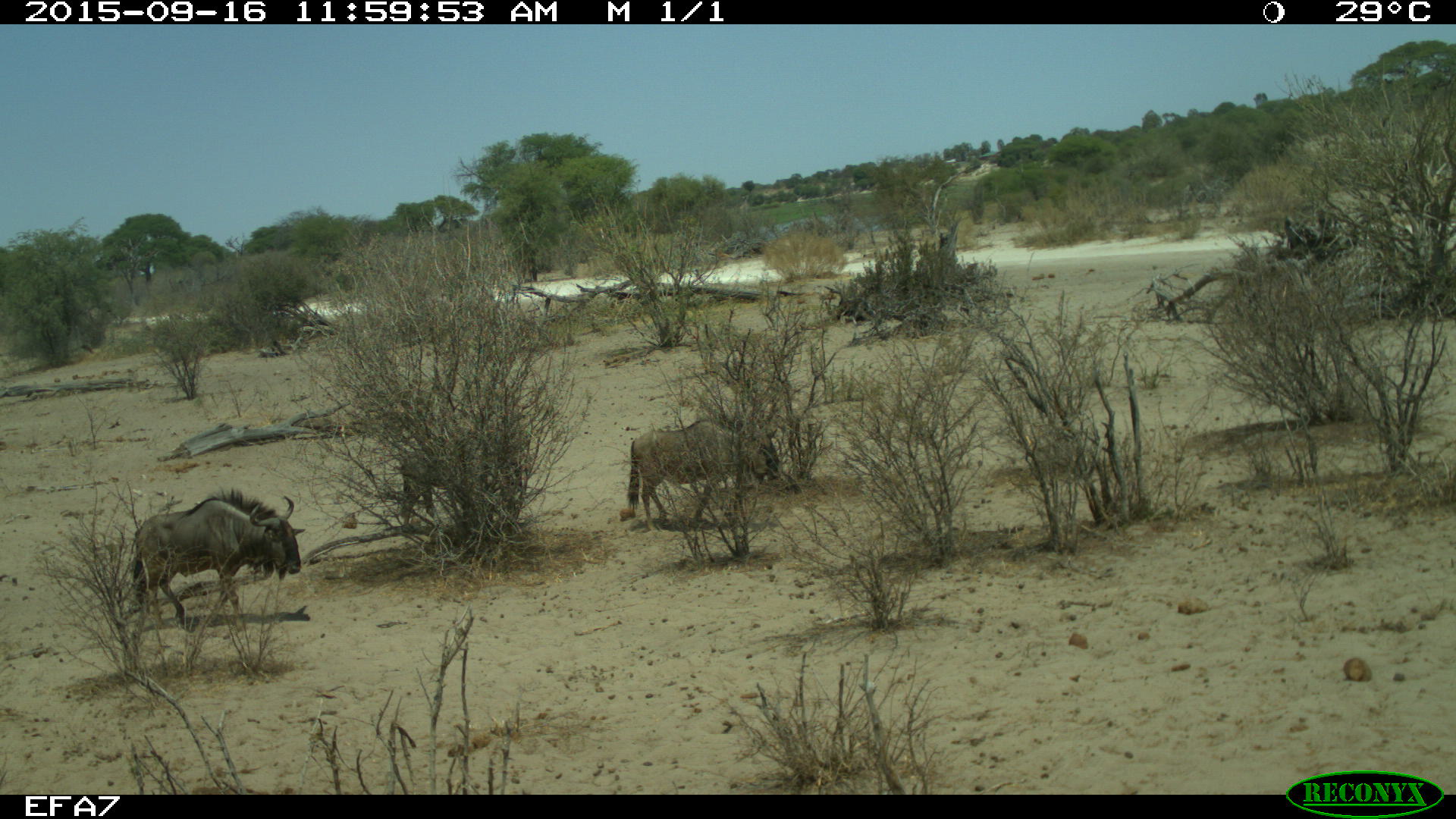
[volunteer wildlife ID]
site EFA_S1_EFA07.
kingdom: Animalia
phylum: Chordata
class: Mammalia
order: Artiodactyla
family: Bovidae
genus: Connochaetes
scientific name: Connochaetes taurinus taurinus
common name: blue wildebeest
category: wildebeestblue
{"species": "wildebeestblue (blue wildebeest) (Connochaetes taurinus taurinus)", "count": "2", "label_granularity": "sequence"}